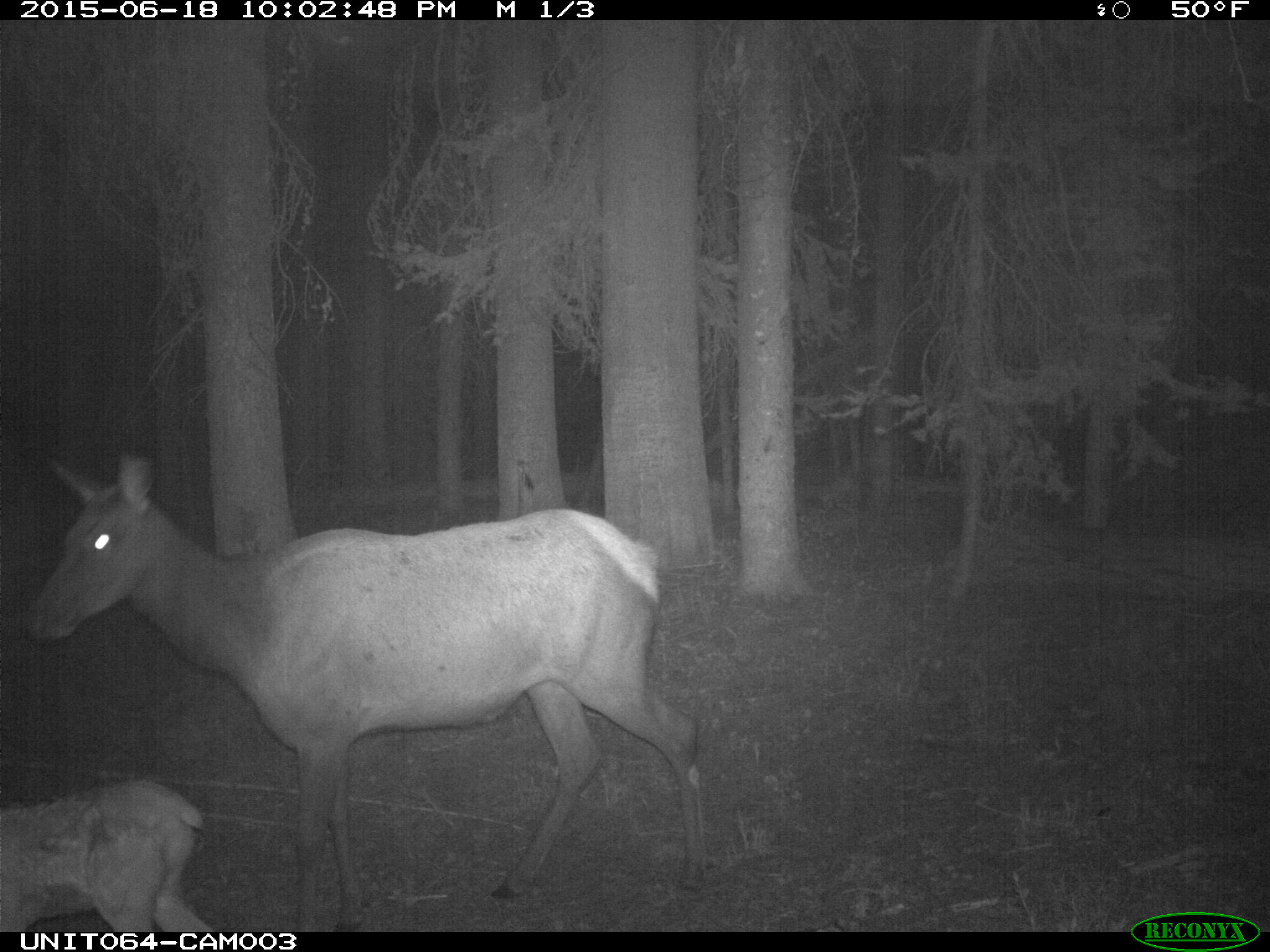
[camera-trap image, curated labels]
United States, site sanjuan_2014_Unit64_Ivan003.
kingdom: Animalia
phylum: Chordata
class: Mammalia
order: Artiodactyla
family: Cervidae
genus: Cervus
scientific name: Cervus elaphus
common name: red deer